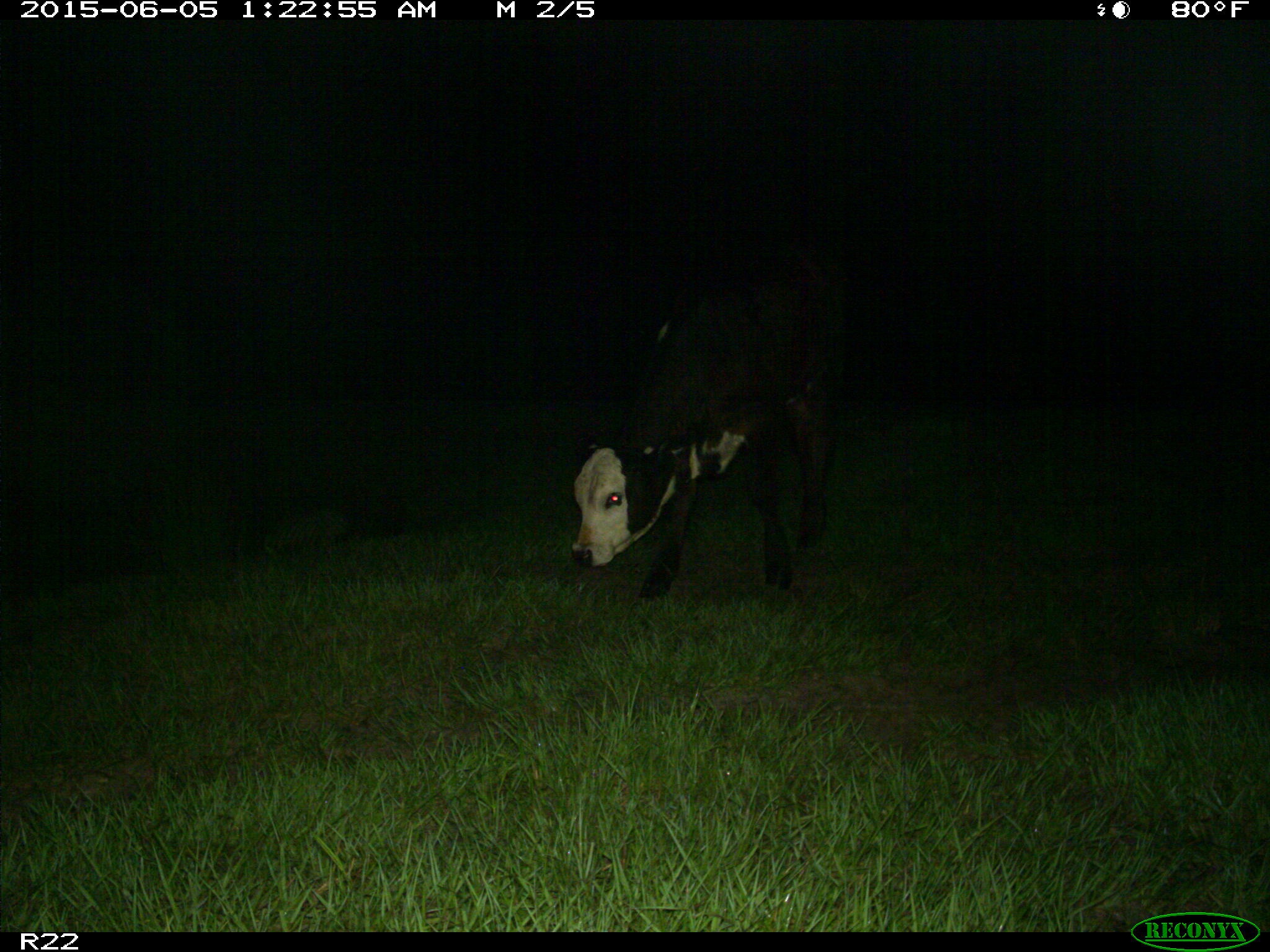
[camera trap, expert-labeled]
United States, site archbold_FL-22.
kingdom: Animalia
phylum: Chordata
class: Mammalia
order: Artiodactyla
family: Bovidae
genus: Bos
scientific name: Bos taurus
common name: domestic cow